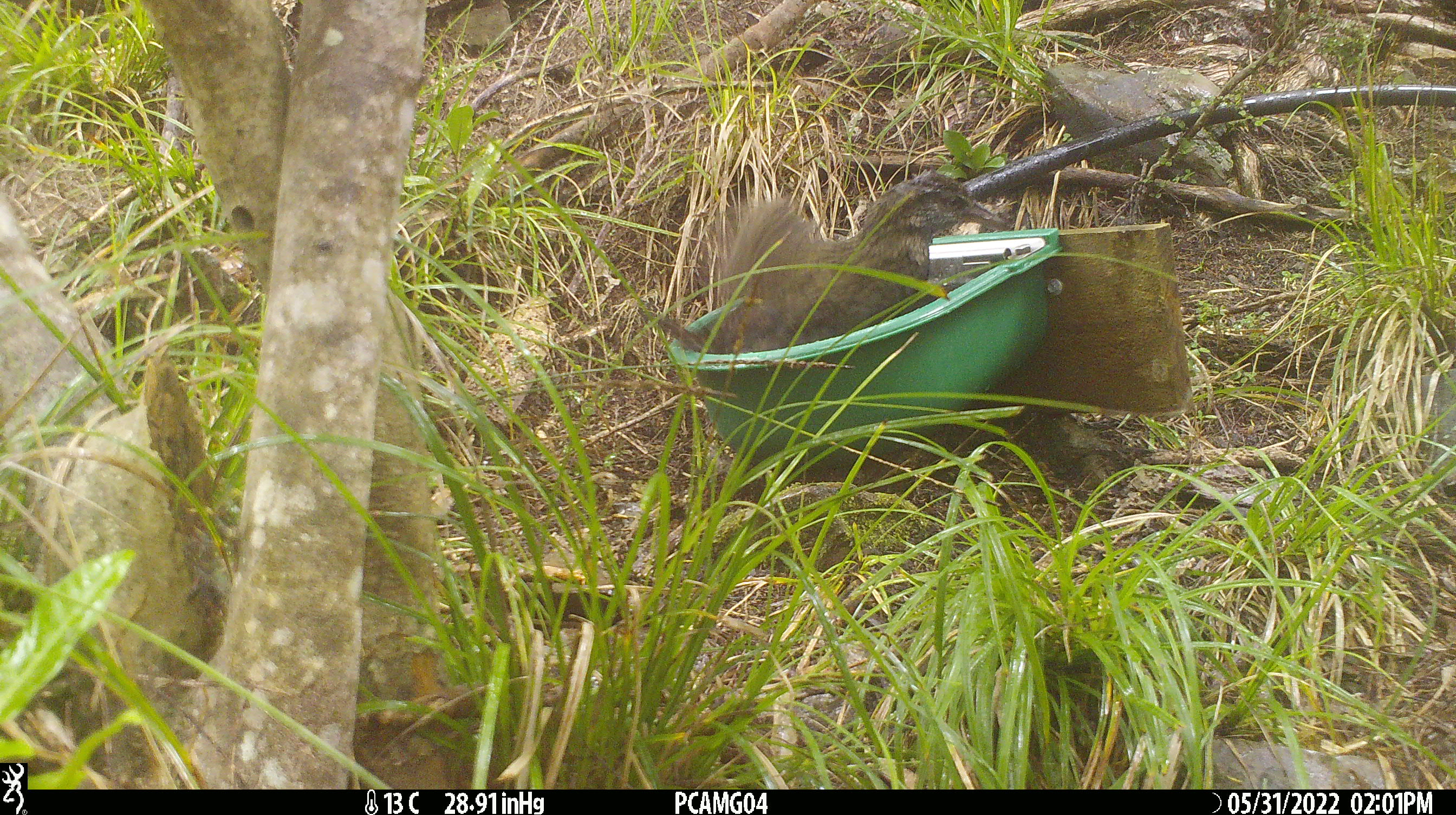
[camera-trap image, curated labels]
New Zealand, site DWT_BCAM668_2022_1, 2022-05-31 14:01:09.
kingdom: Animalia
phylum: Chordata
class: Aves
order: Gruiformes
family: Rallidae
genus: Gallirallus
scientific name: Gallirallus australis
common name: weka